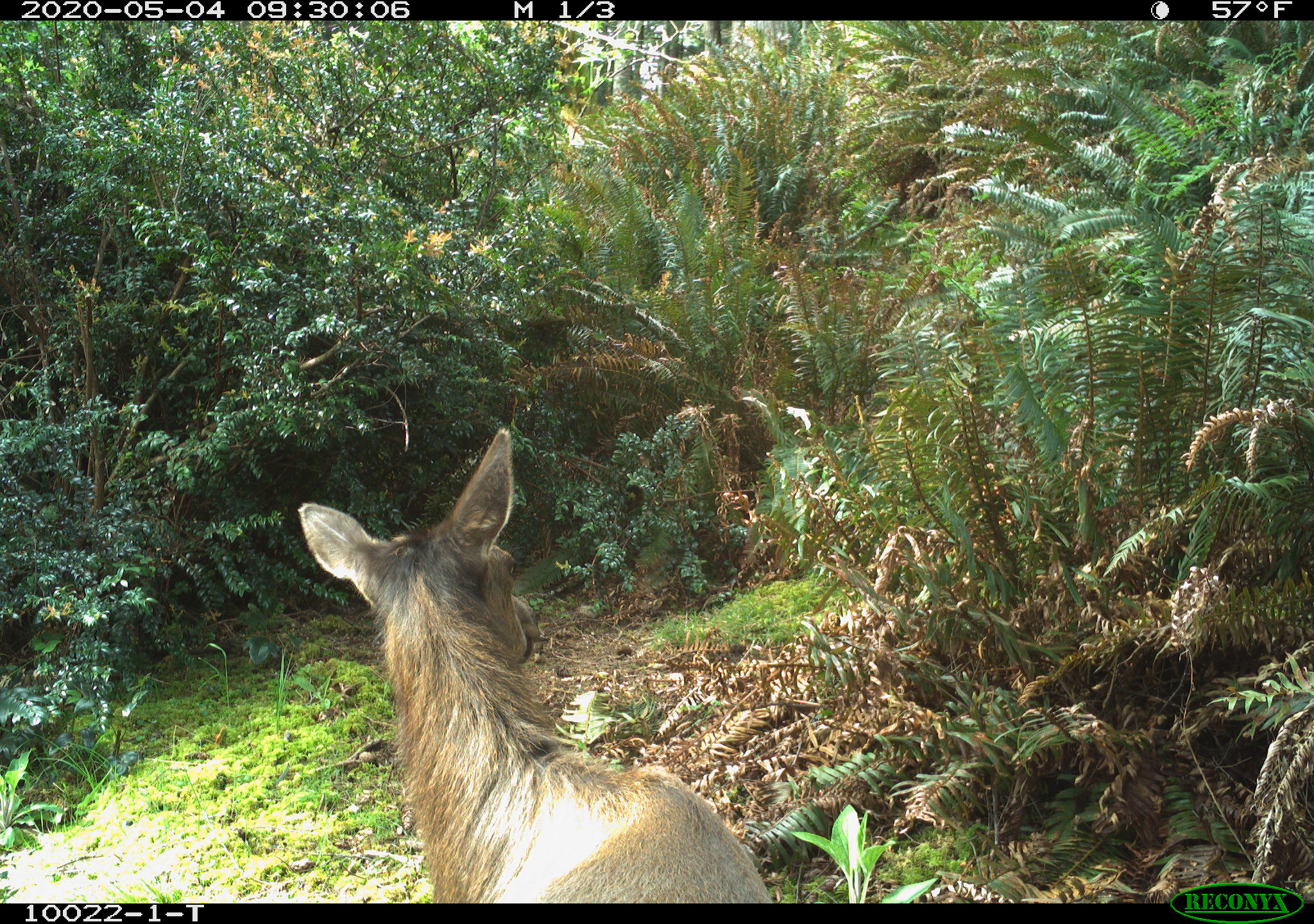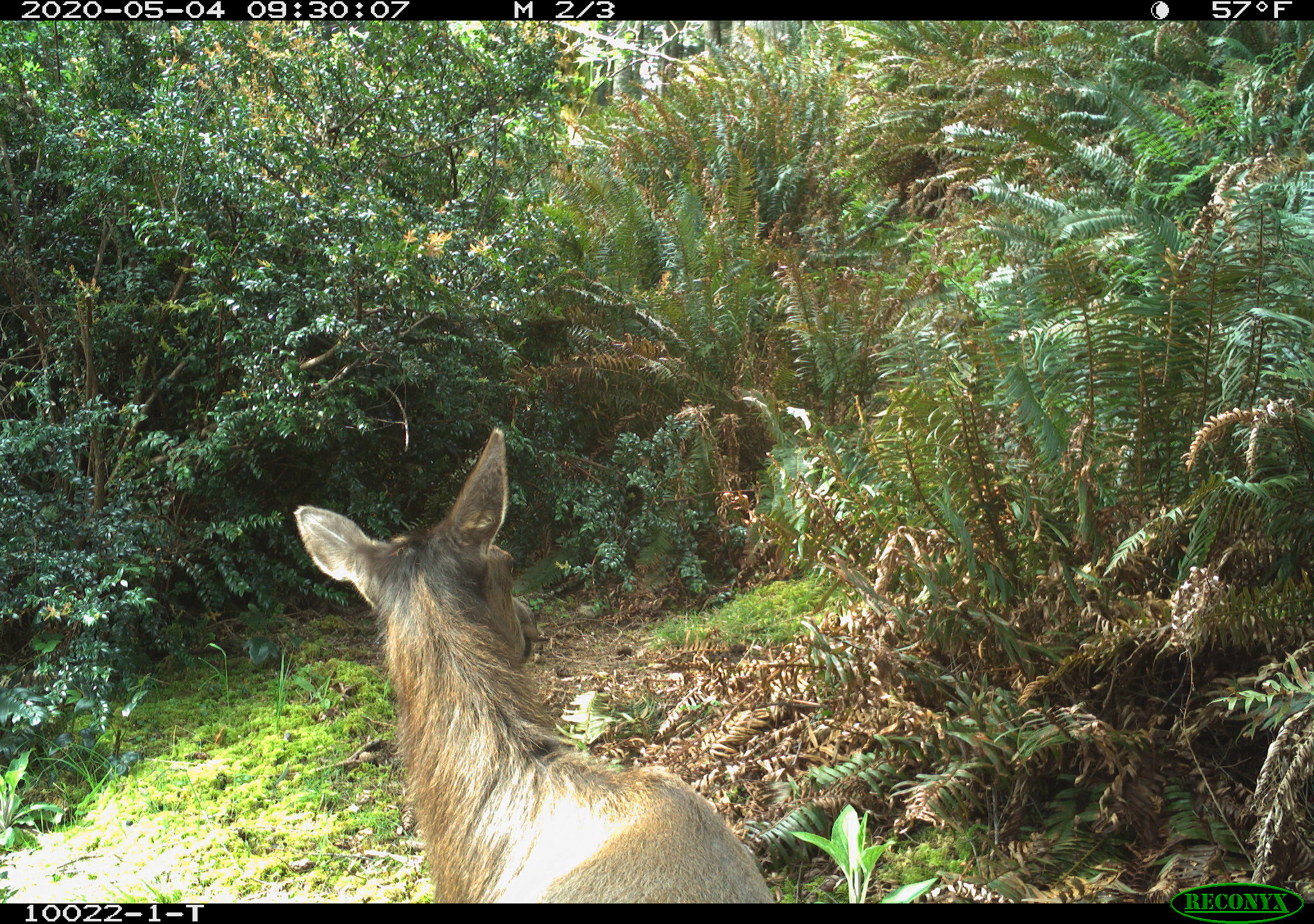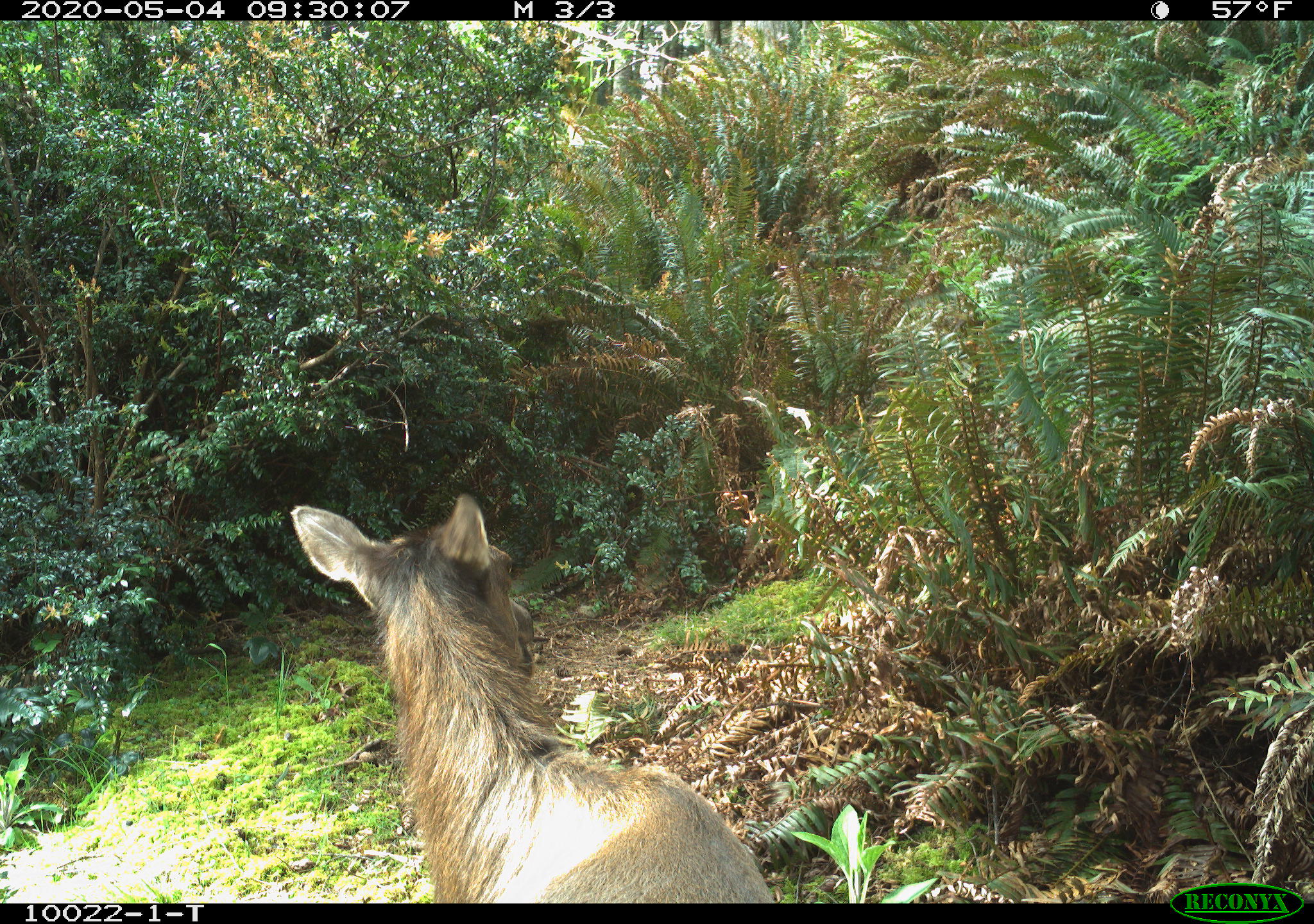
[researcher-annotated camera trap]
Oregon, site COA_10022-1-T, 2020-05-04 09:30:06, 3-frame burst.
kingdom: Animalia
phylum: Chordata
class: Mammalia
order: Artiodactyla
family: Cervidae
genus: Cervus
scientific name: Cervus canadensis roosevelti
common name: roosevelt elk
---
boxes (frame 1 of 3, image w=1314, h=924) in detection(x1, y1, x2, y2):
roosevelt elk: detection(285, 416, 772, 895)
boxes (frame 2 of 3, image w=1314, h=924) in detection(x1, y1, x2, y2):
roosevelt elk: detection(285, 422, 772, 890)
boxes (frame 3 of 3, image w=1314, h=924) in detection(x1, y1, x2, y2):
roosevelt elk: detection(283, 488, 775, 897)